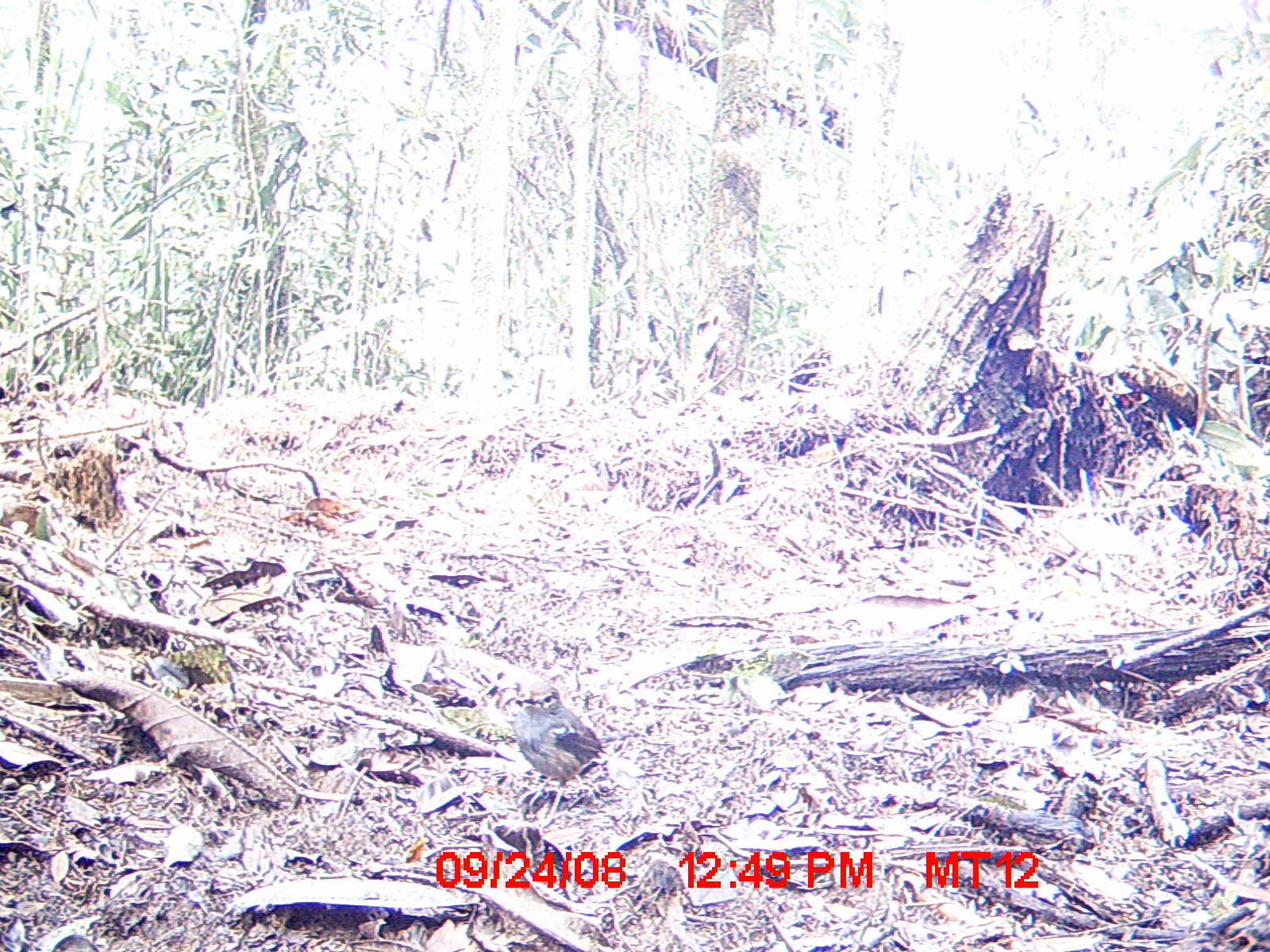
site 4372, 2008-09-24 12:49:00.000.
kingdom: Animalia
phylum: Chordata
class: Aves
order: Passeriformes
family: Muscicapidae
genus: Copsychus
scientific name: Copsychus albospecularis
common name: madagascar magpie-robin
Copsychus albospecularis (madagascar magpie-robin), count 1.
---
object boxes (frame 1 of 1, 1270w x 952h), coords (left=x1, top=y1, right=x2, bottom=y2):
copsychus albospecularis: (left=511, top=680, right=605, bottom=823)